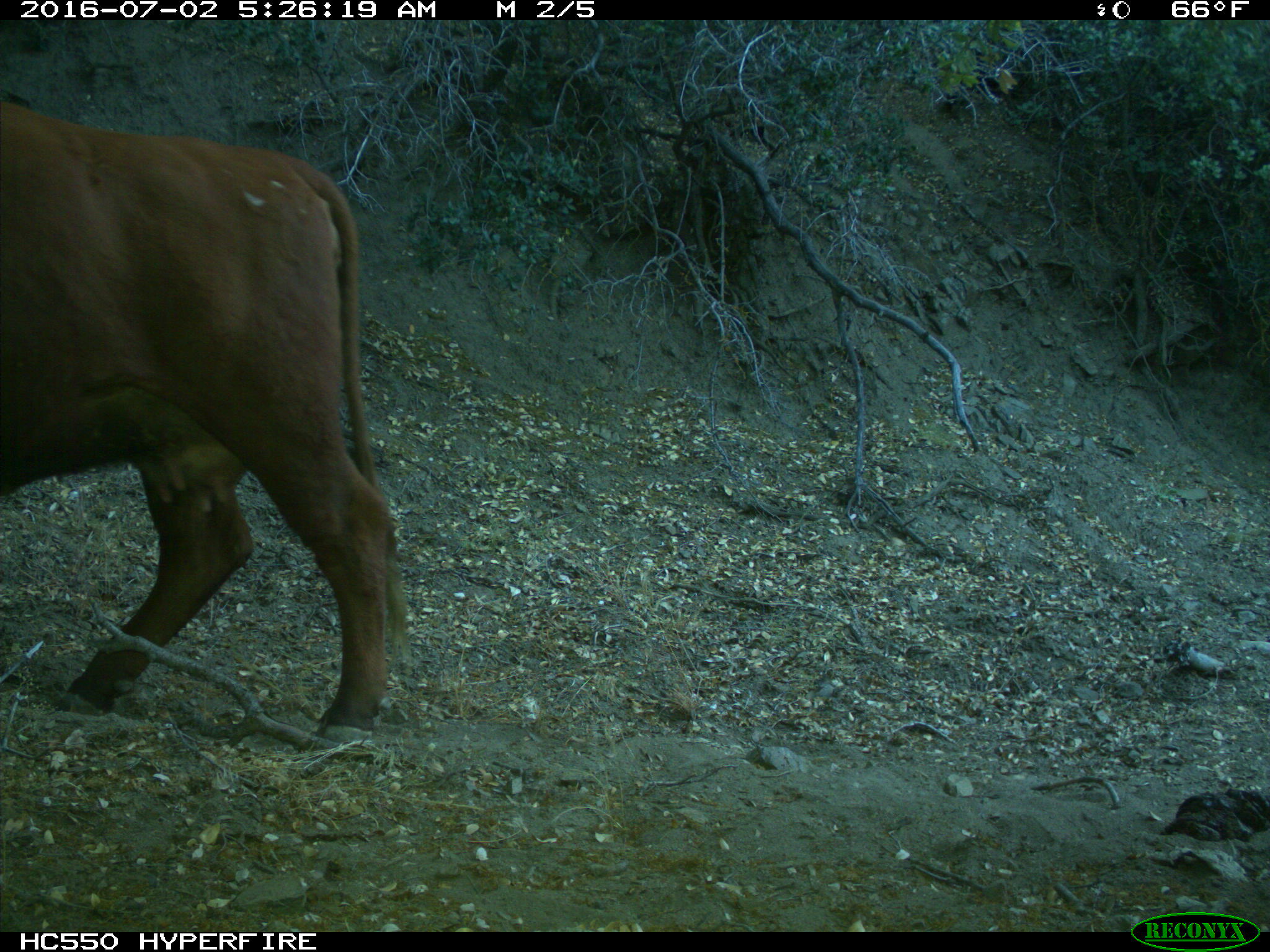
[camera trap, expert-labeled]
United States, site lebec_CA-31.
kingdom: Animalia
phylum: Chordata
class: Mammalia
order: Artiodactyla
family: Bovidae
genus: Bos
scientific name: Bos taurus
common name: domestic cow